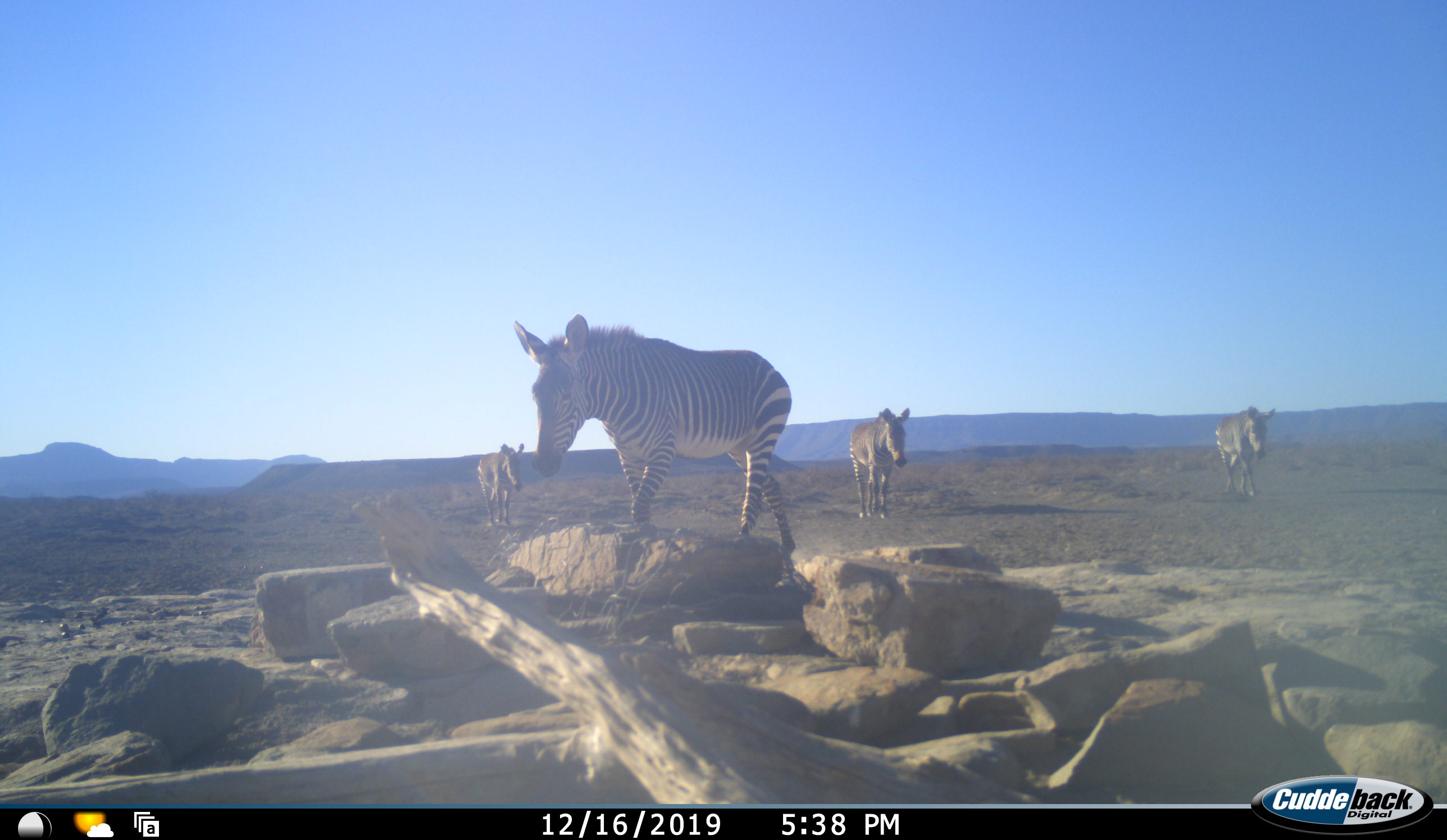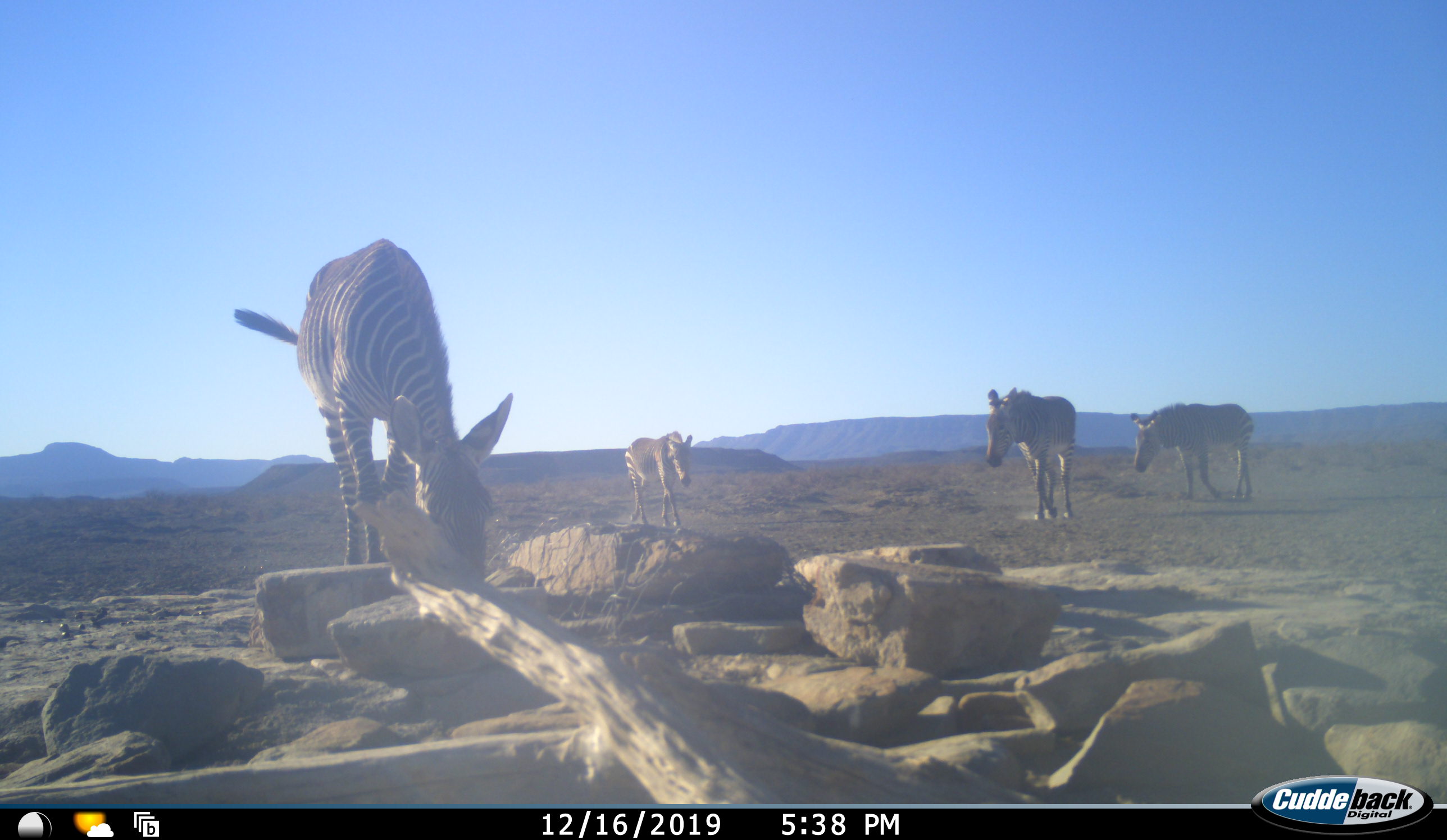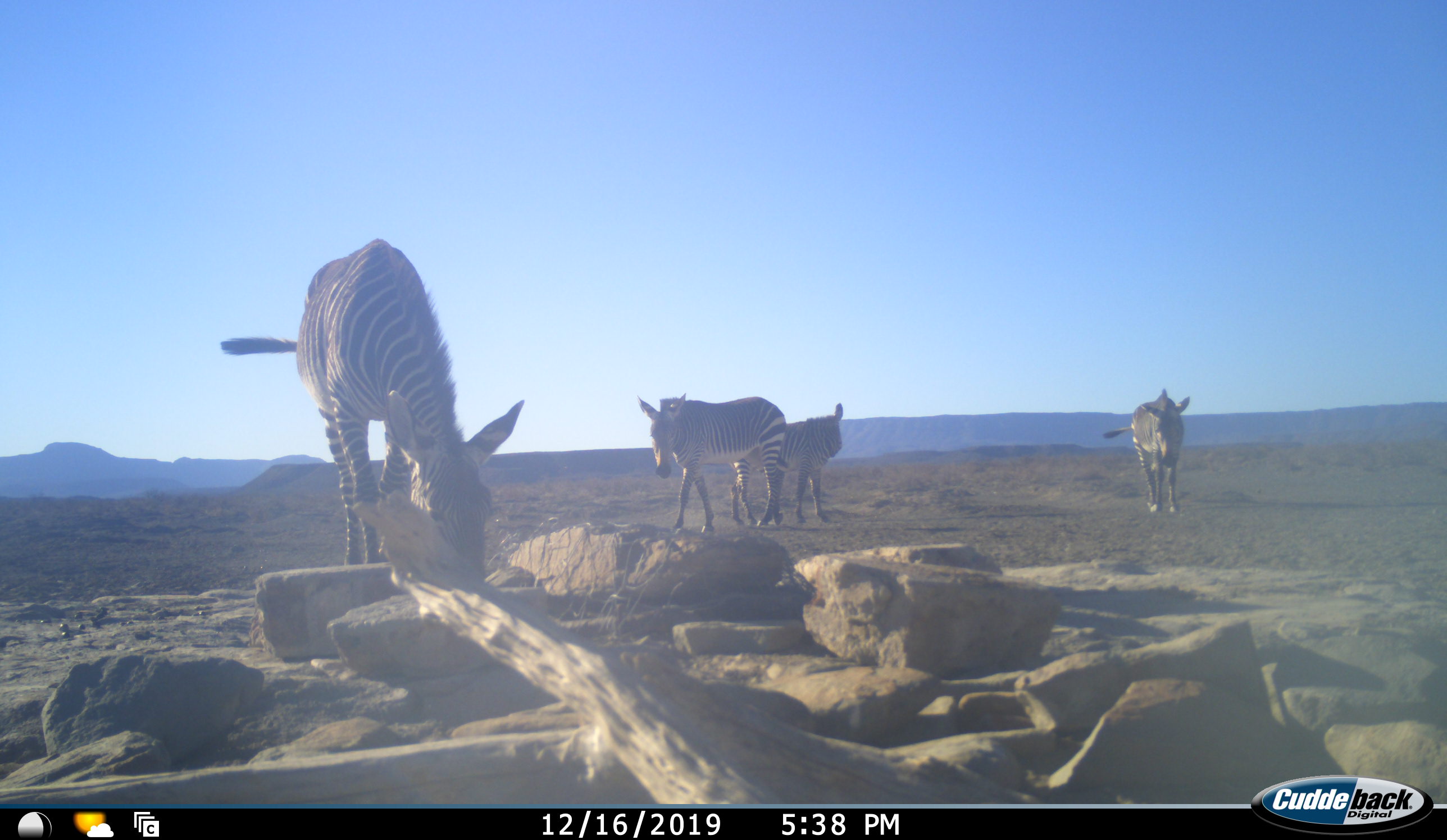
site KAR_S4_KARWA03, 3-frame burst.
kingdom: Animalia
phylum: Chordata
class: Mammalia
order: Perissodactyla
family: Equidae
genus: Equus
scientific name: Equus zebra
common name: mountain zebra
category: zebramountain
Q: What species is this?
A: Zebramountain (mountain zebra) (Equus zebra).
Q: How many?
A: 4.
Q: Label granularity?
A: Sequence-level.